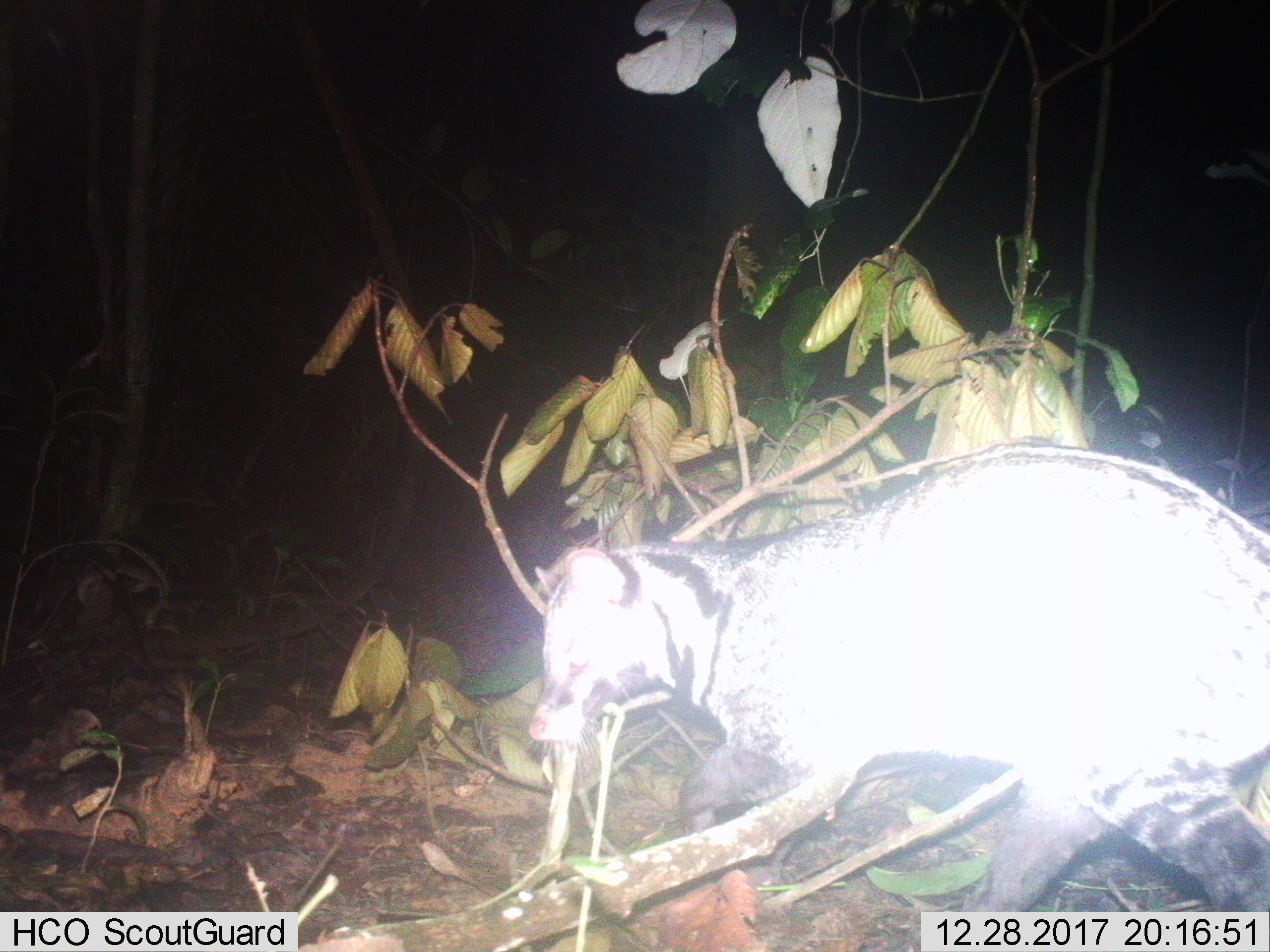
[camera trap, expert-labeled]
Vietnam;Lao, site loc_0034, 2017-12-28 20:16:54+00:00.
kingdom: Animalia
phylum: Chordata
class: Mammalia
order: Carnivora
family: Viverridae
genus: Viverra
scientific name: Viverra zibetha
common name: large indian civet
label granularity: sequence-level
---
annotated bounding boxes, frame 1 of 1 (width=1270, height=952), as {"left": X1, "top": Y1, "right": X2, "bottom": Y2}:
large indian civet: {"left": 524, "top": 439, "right": 1269, "bottom": 910}